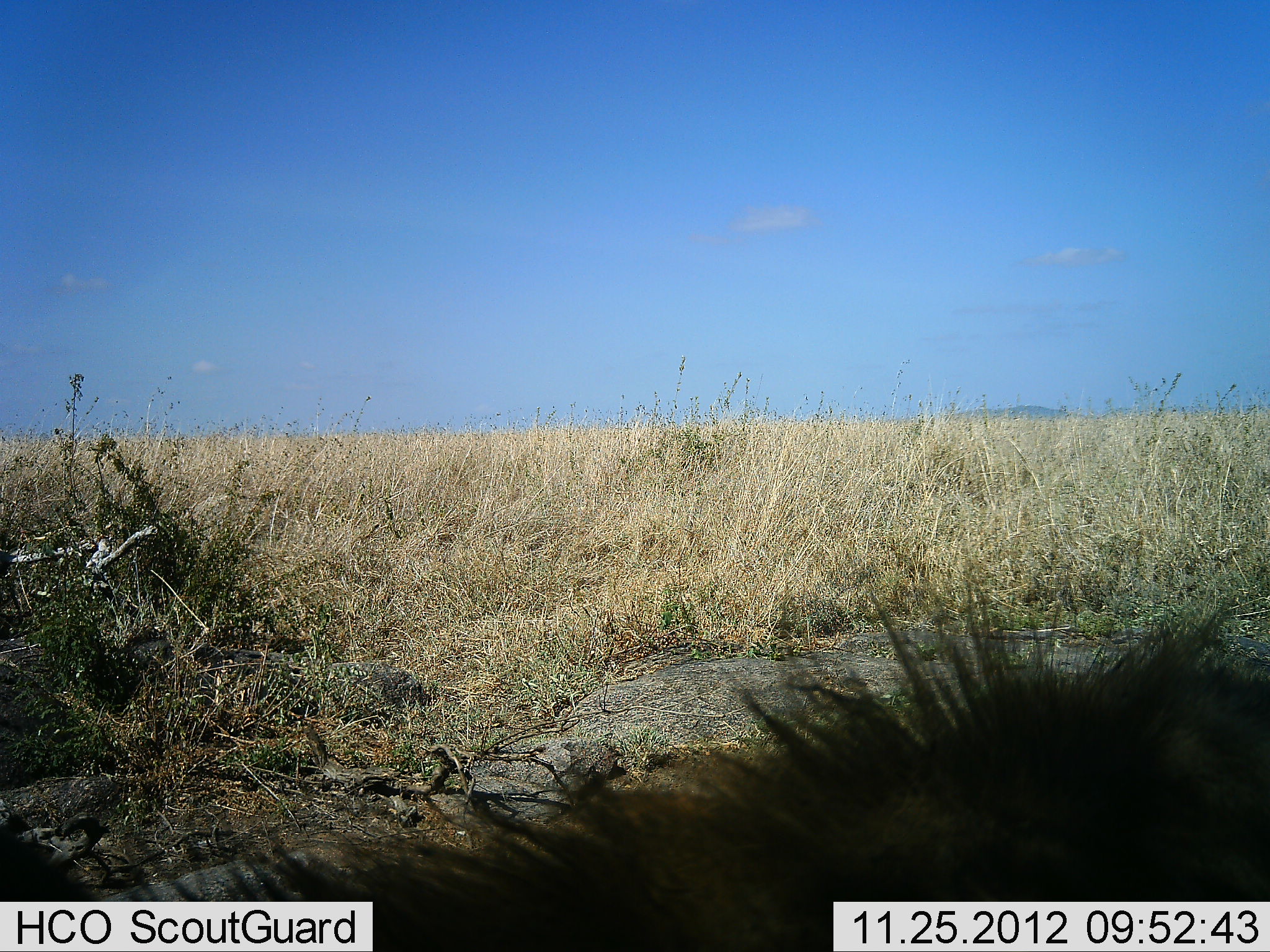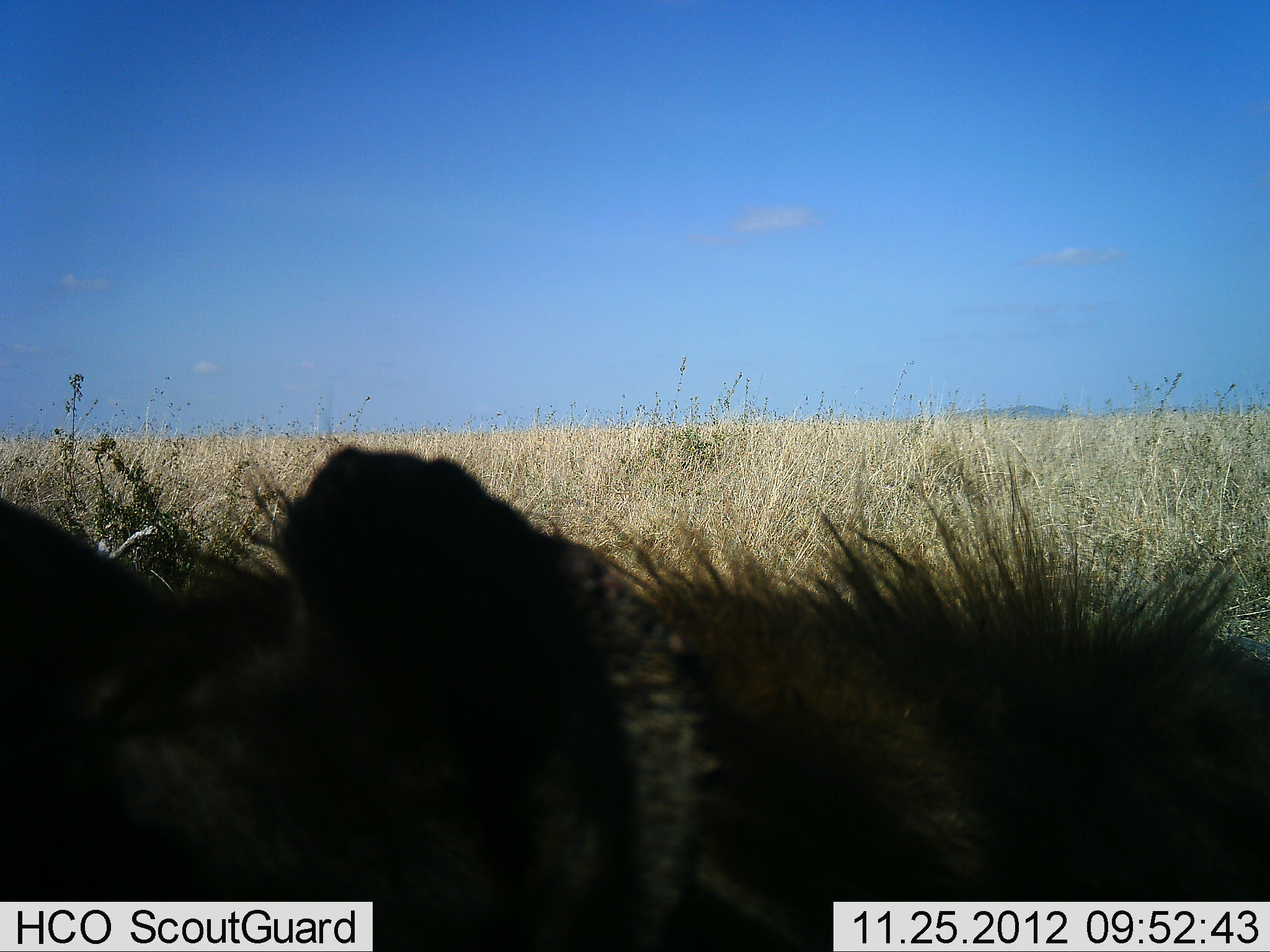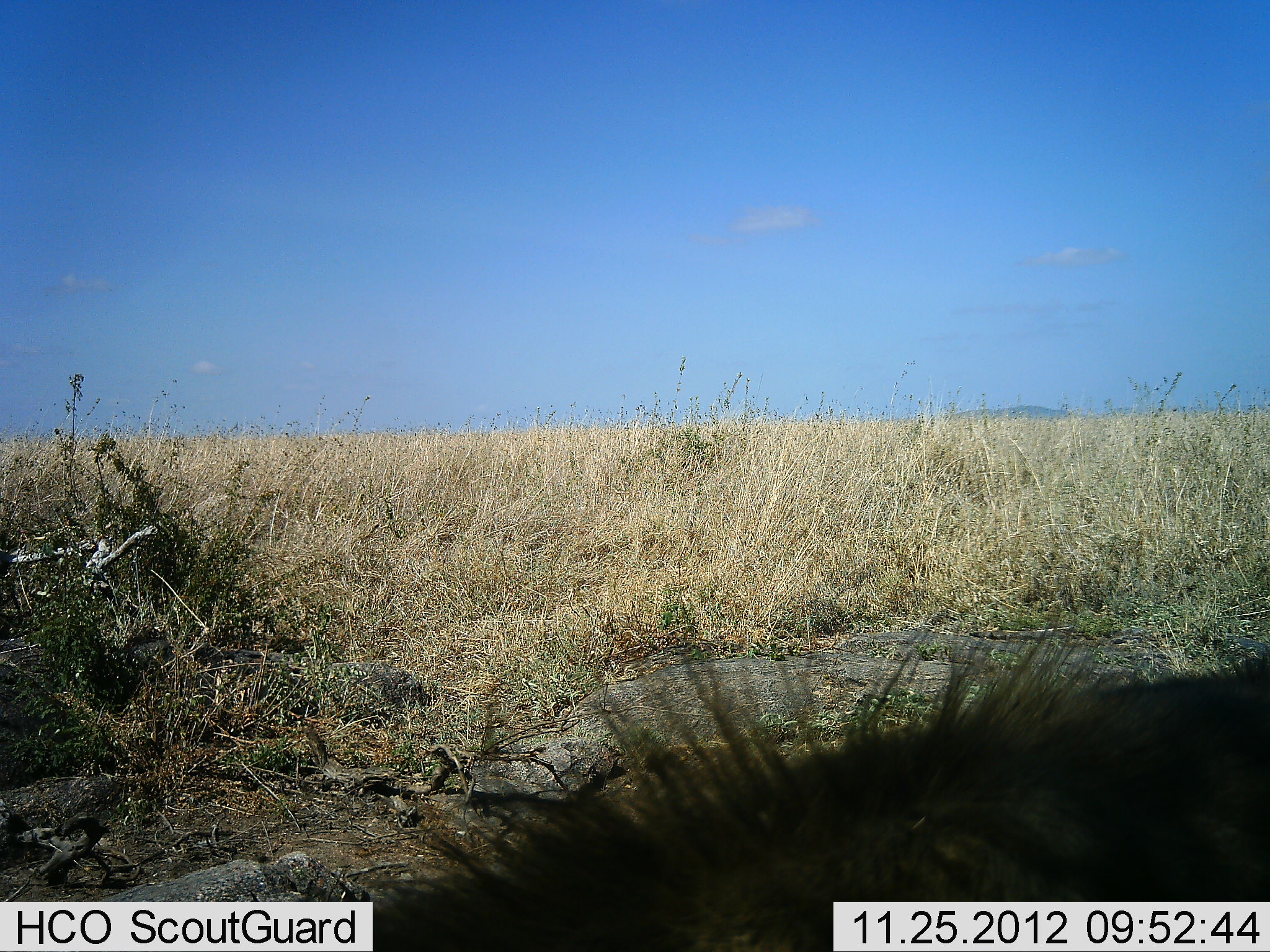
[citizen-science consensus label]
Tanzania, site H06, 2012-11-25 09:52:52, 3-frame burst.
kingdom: Animalia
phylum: Chordata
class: Mammalia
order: Carnivora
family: Hyaenidae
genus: Crocuta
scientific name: Crocuta crocuta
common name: spotted hyena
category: hyenaspotted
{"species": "hyenaspotted (spotted hyena) (Crocuta crocuta)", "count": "1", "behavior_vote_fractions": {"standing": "71%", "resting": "14%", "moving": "14%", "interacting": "0%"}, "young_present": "0%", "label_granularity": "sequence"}